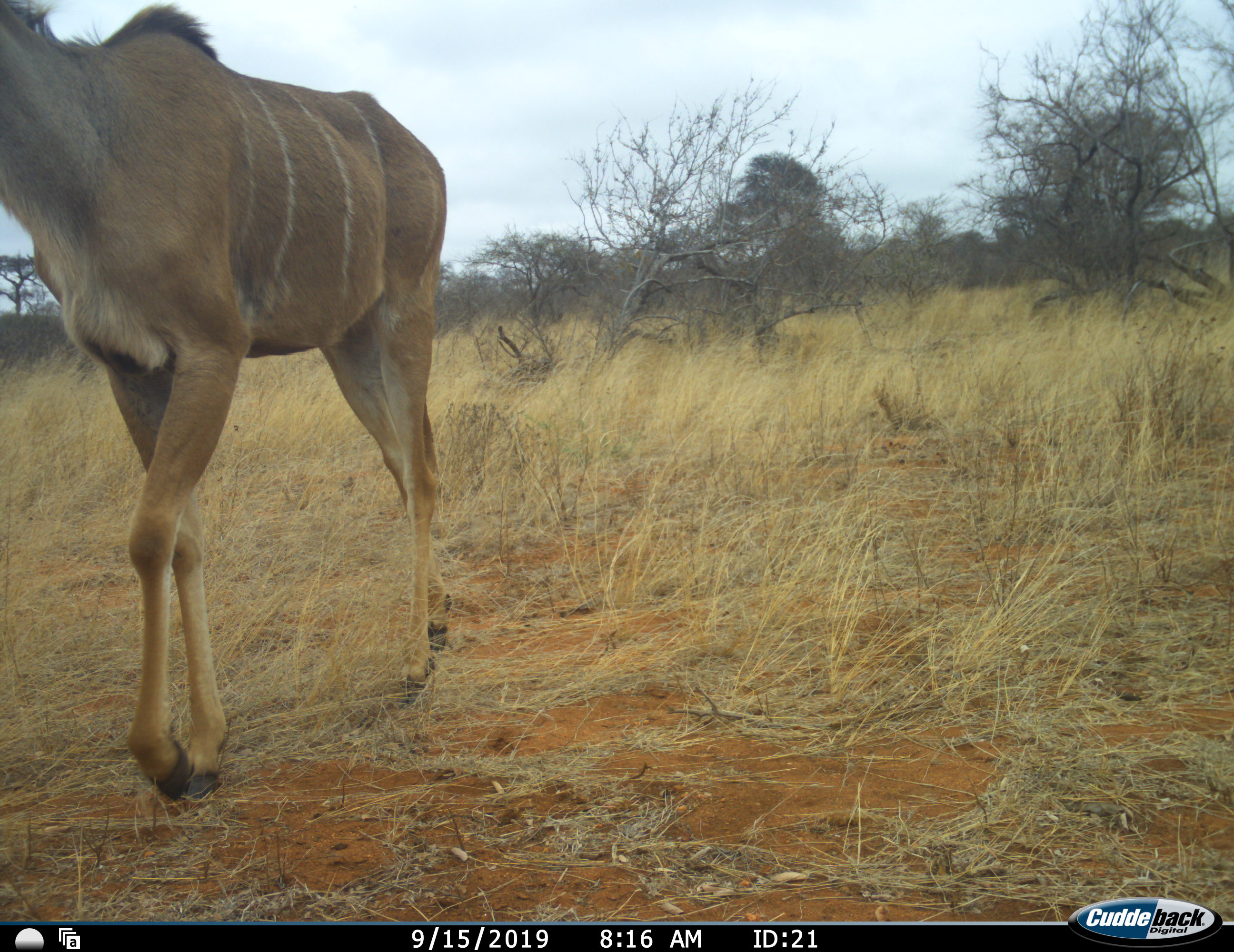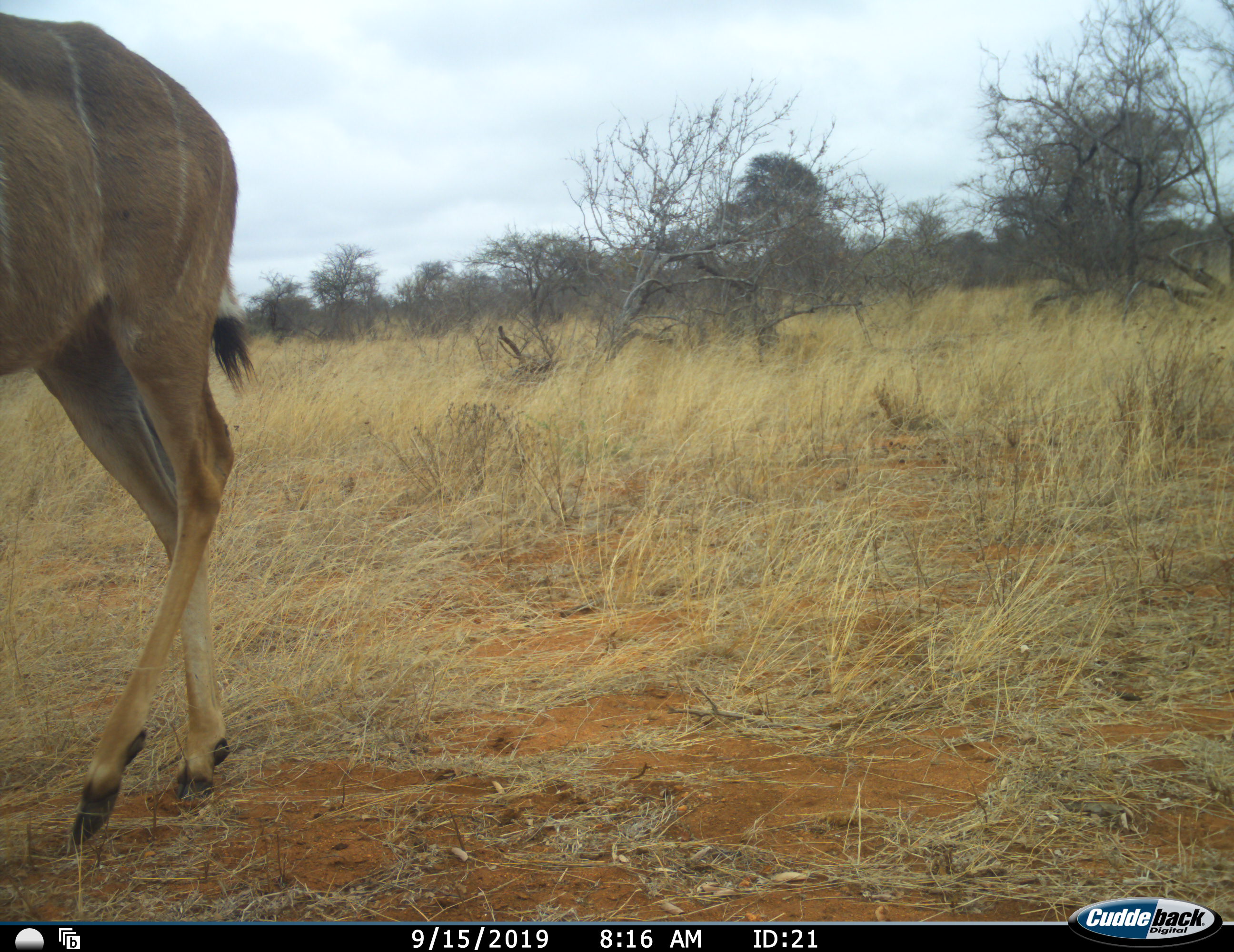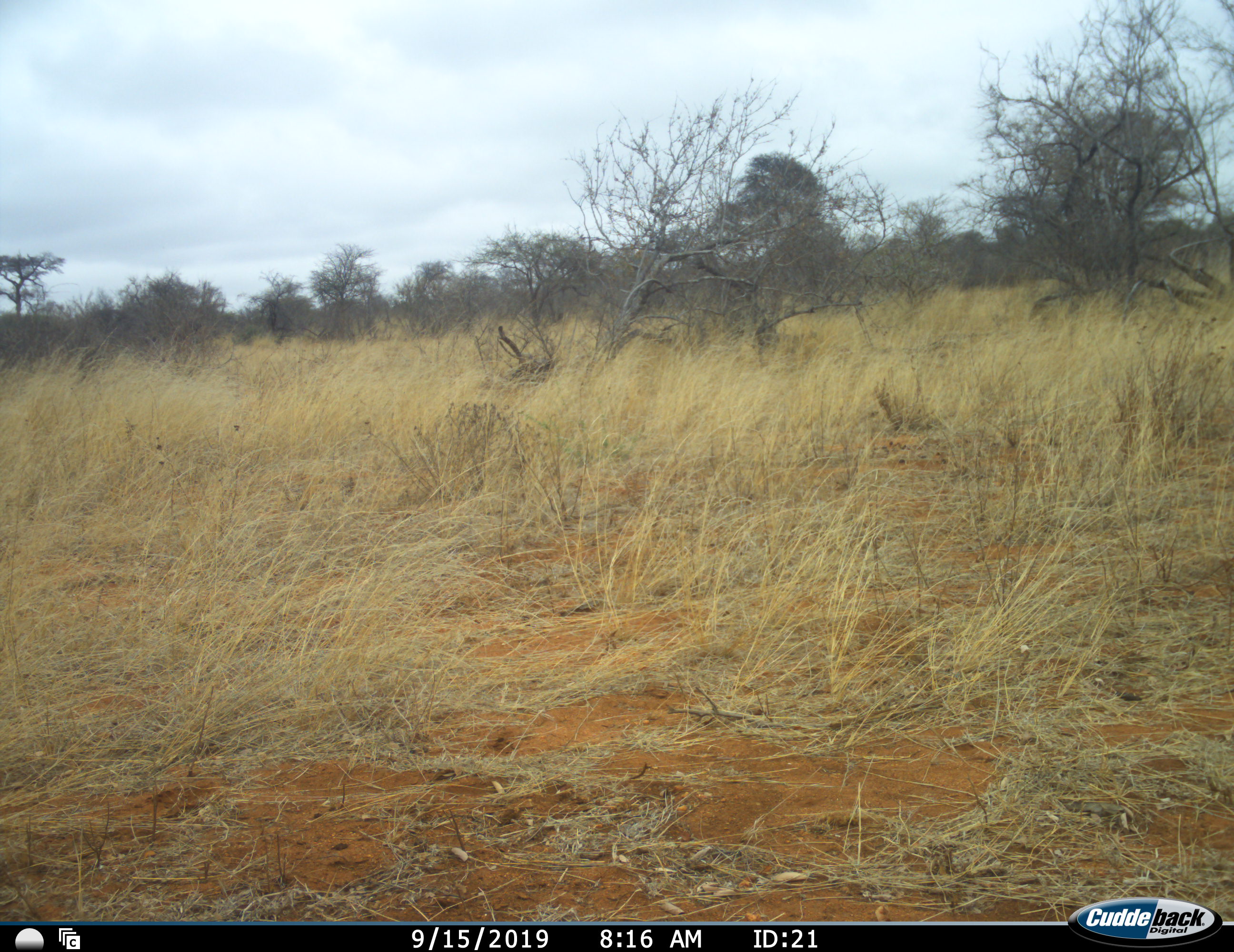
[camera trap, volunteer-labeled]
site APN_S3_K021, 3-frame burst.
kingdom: Animalia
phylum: Chordata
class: Mammalia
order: Artiodactyla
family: Bovidae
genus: Tragelaphus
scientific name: Tragelaphus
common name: kudu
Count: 1.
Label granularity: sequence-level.